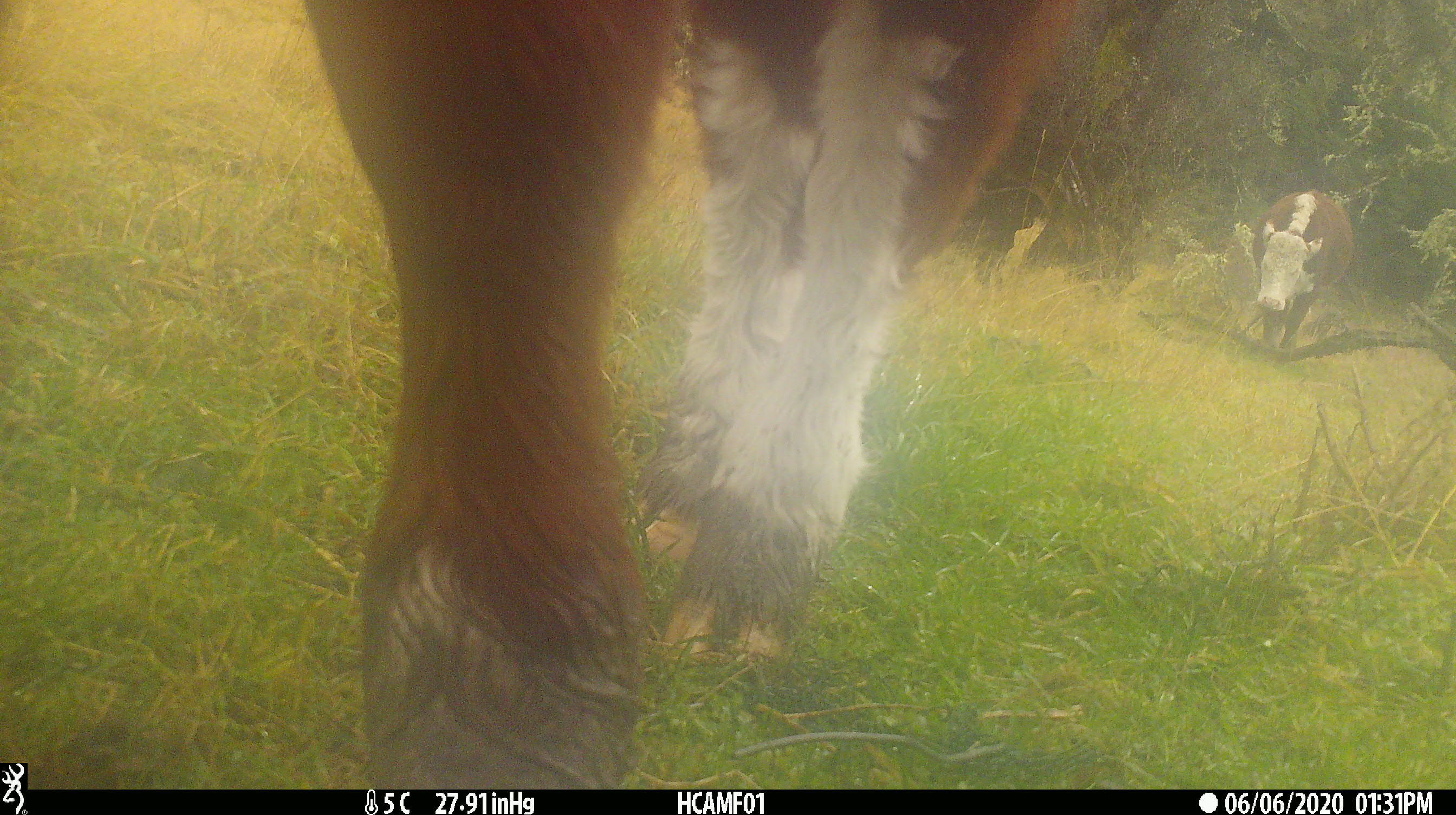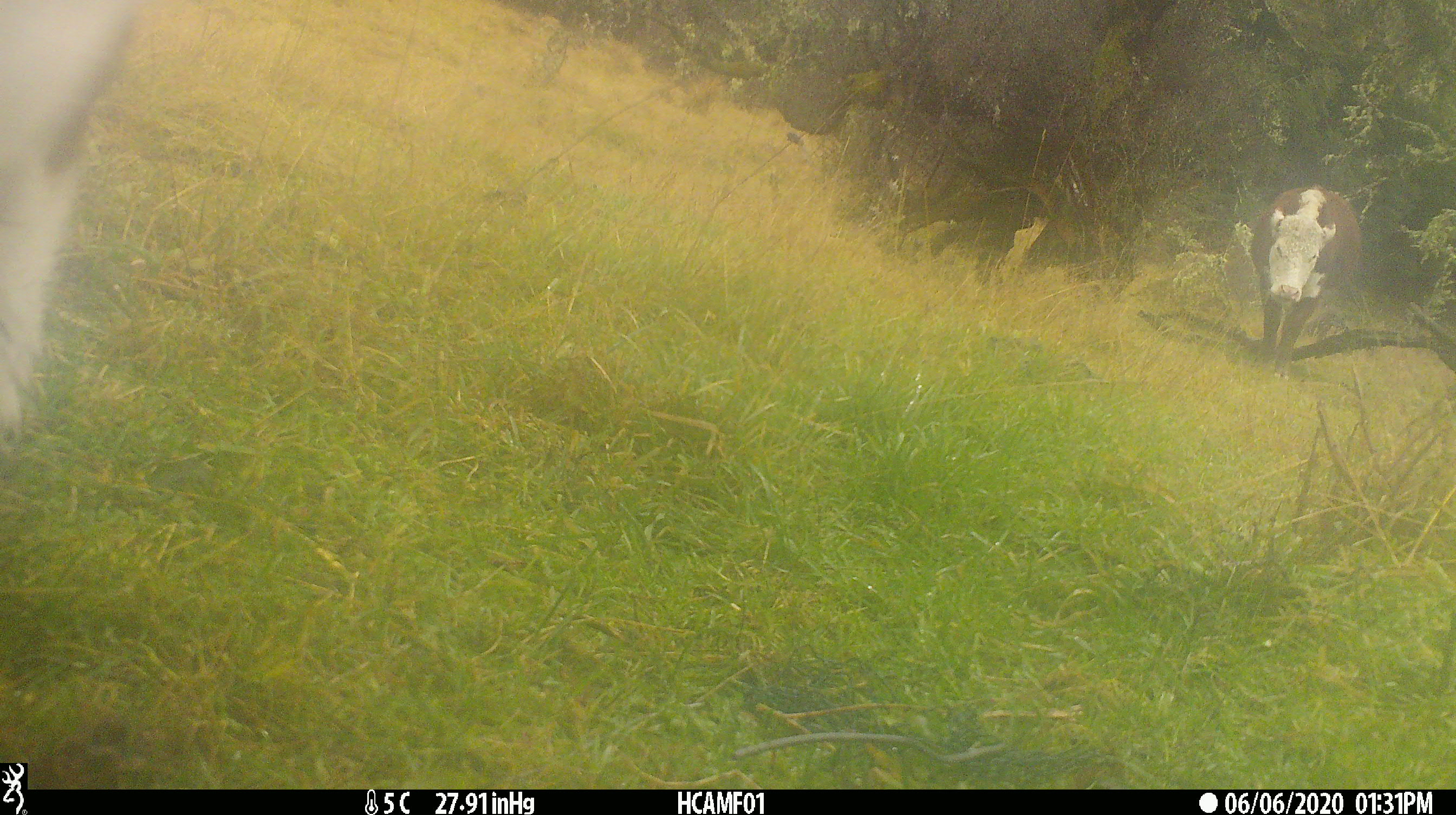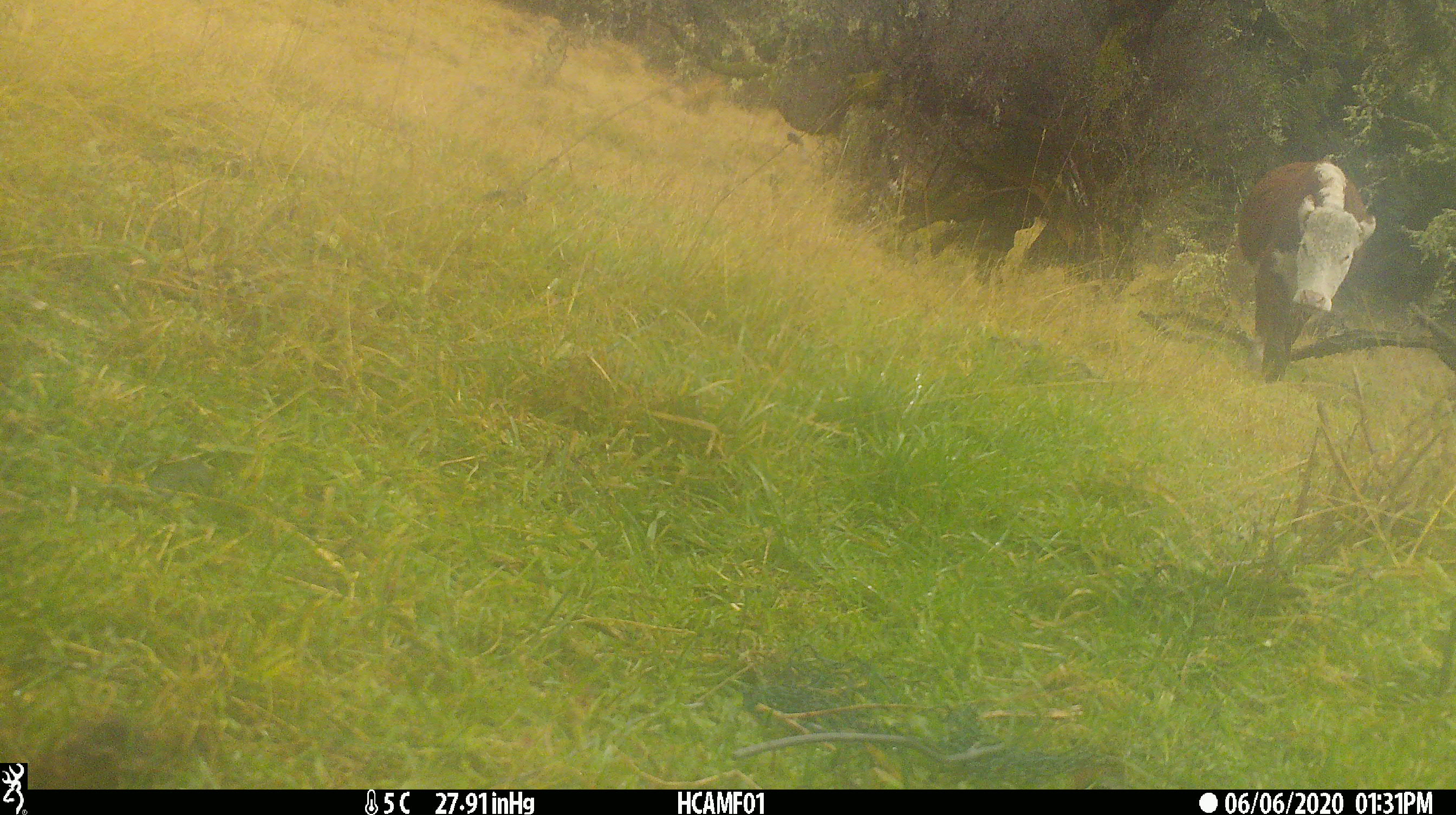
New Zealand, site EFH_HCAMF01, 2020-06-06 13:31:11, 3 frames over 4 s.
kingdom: Animalia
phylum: Chordata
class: Mammalia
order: Artiodactyla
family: Bovidae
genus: Bos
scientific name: Bos taurus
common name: domestic cow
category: cow